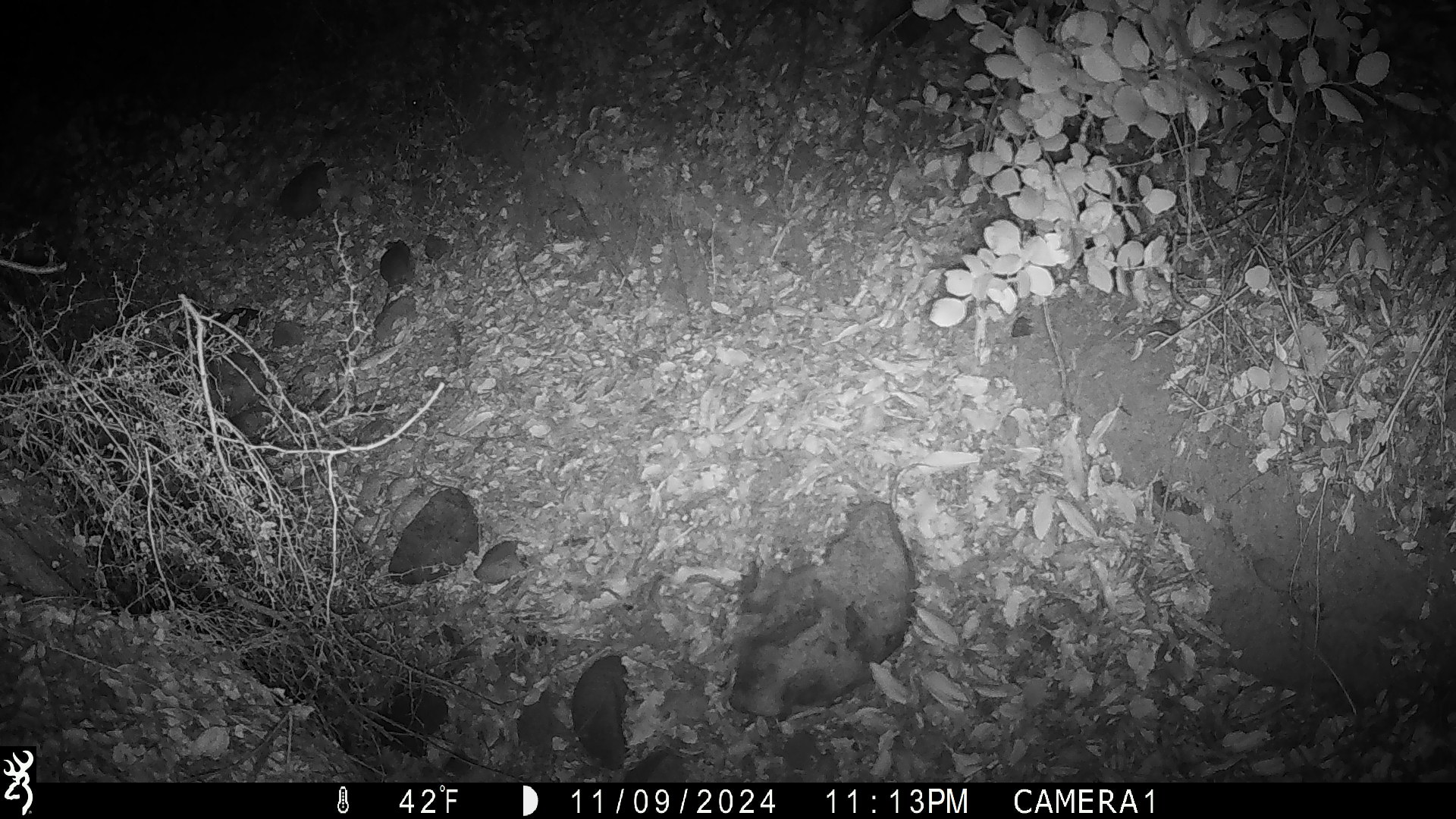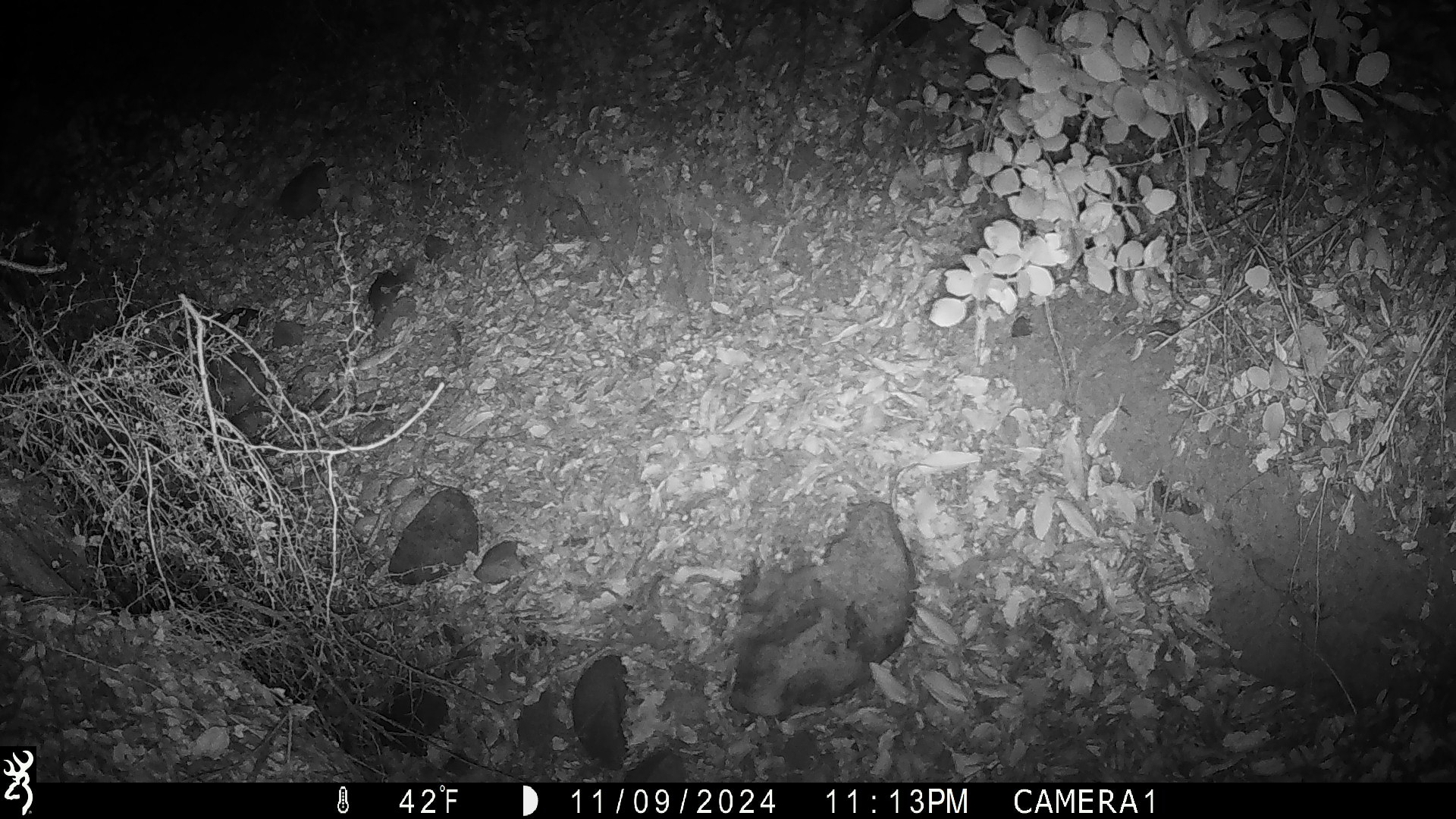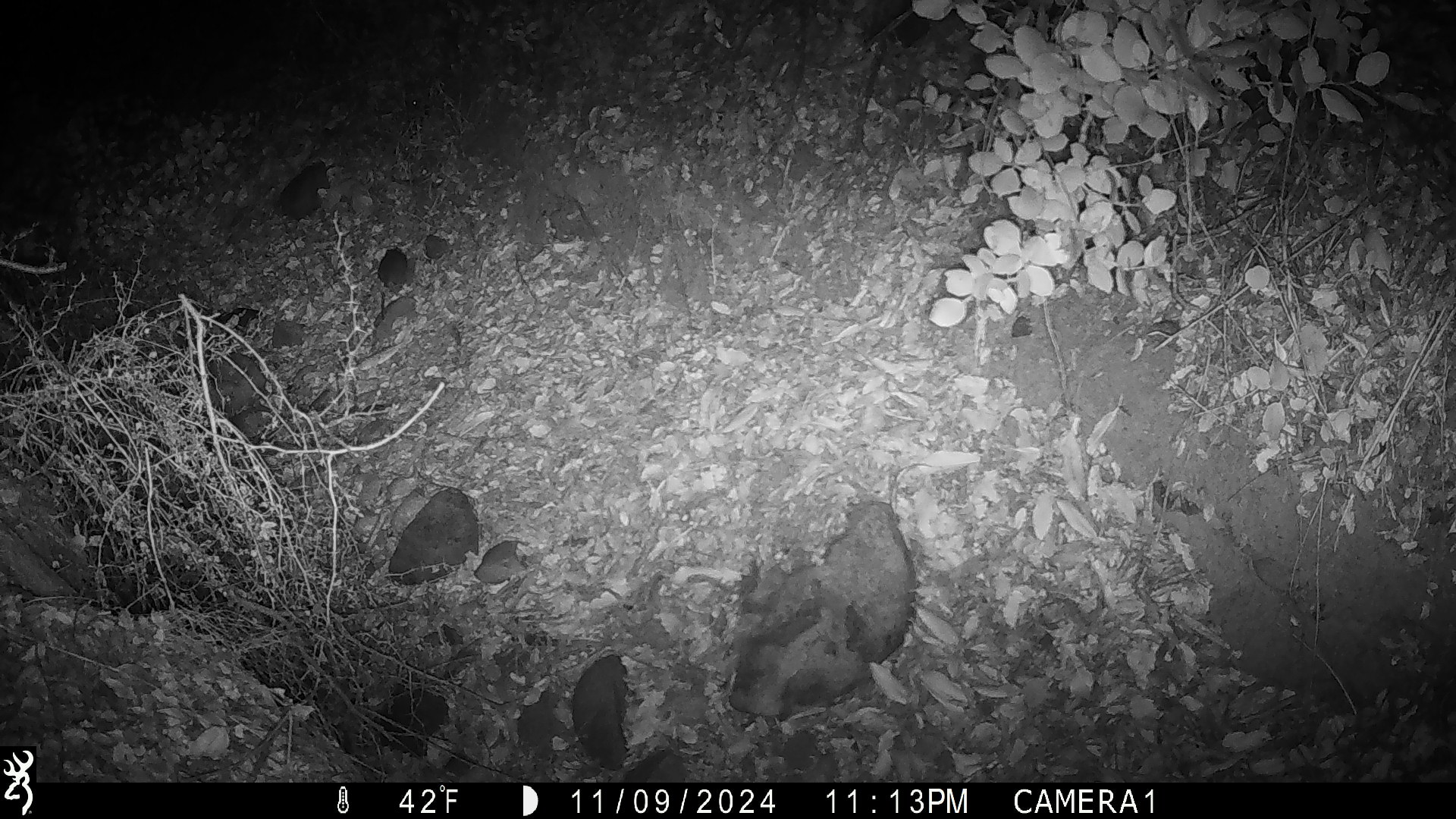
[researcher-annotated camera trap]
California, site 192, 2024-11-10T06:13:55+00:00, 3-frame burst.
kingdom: Animalia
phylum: Chordata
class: Mammalia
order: Rodentia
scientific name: Rodentia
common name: mouse or rat